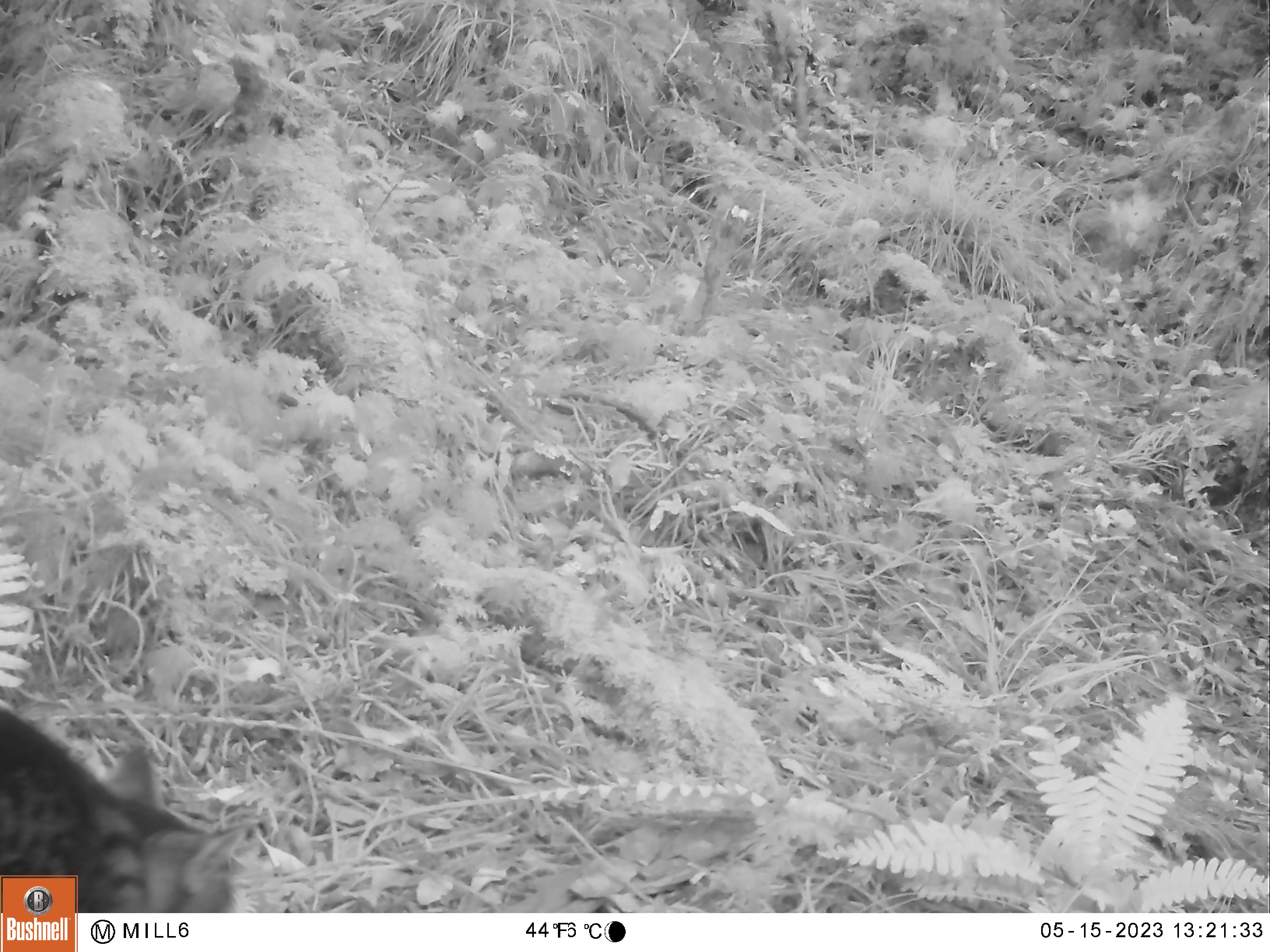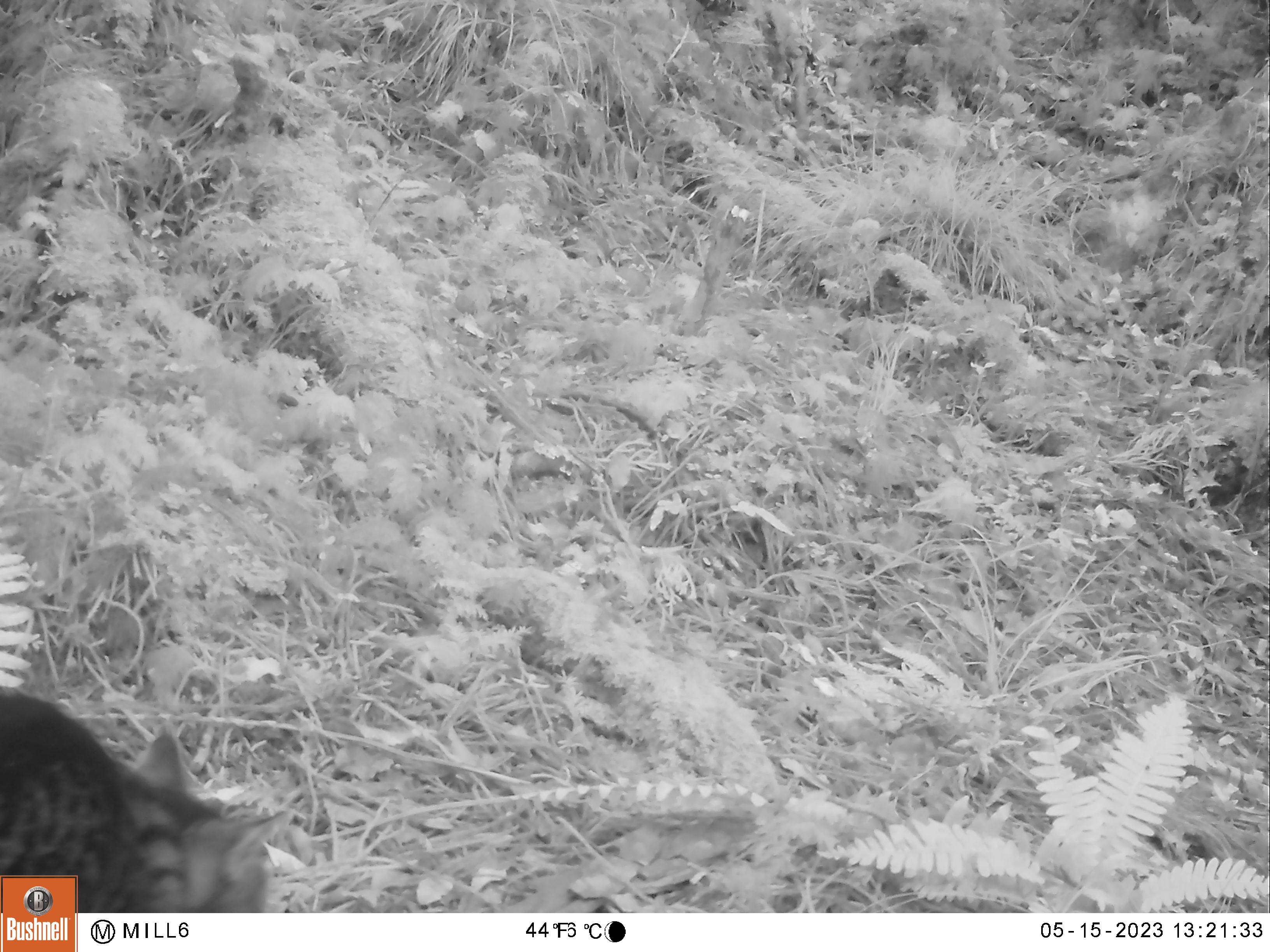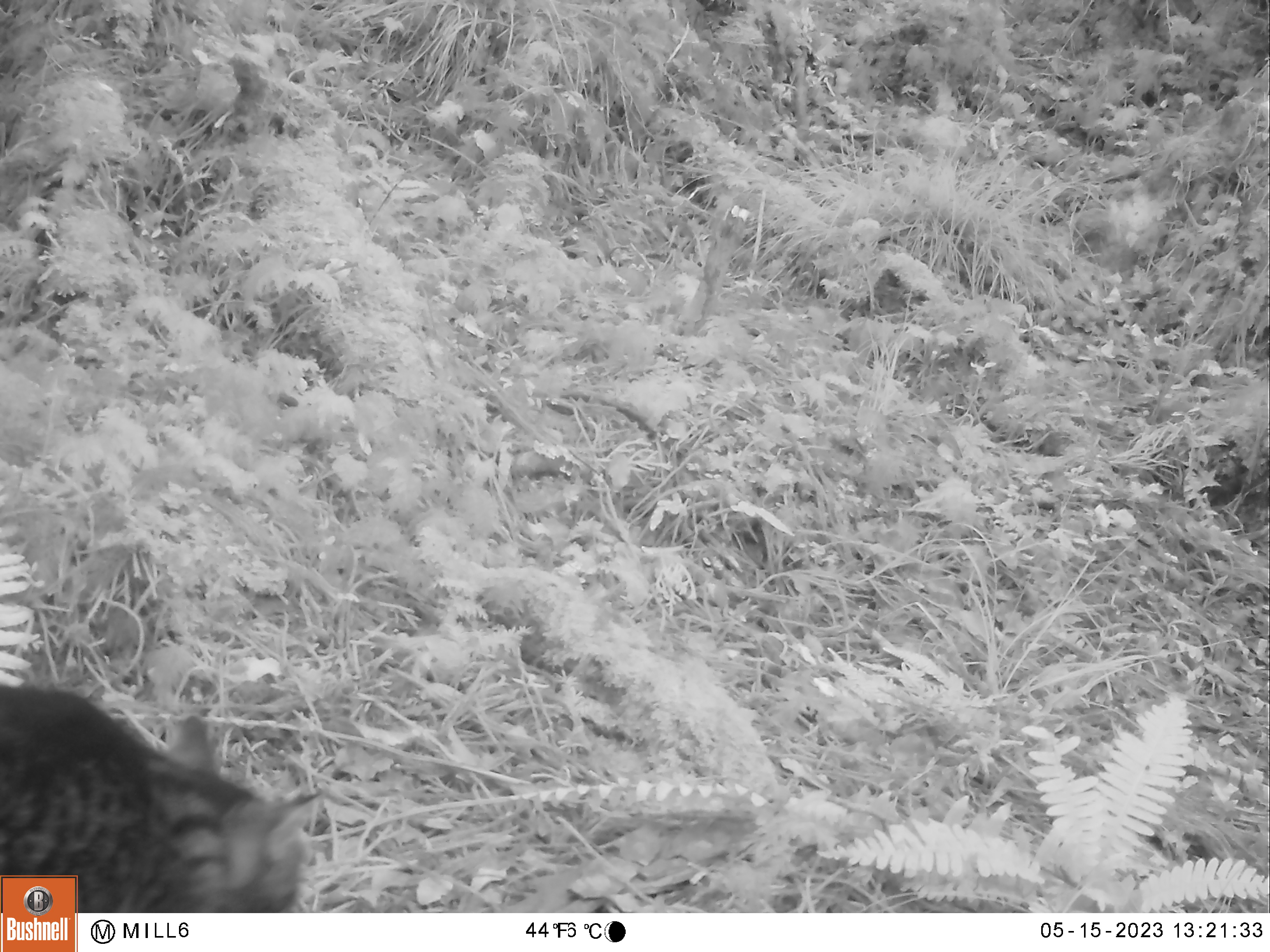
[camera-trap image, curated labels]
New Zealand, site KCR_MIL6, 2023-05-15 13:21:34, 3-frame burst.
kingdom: Animalia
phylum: Chordata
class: Mammalia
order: Carnivora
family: Felidae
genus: Felis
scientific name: Felis catus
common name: domestic cat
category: cat